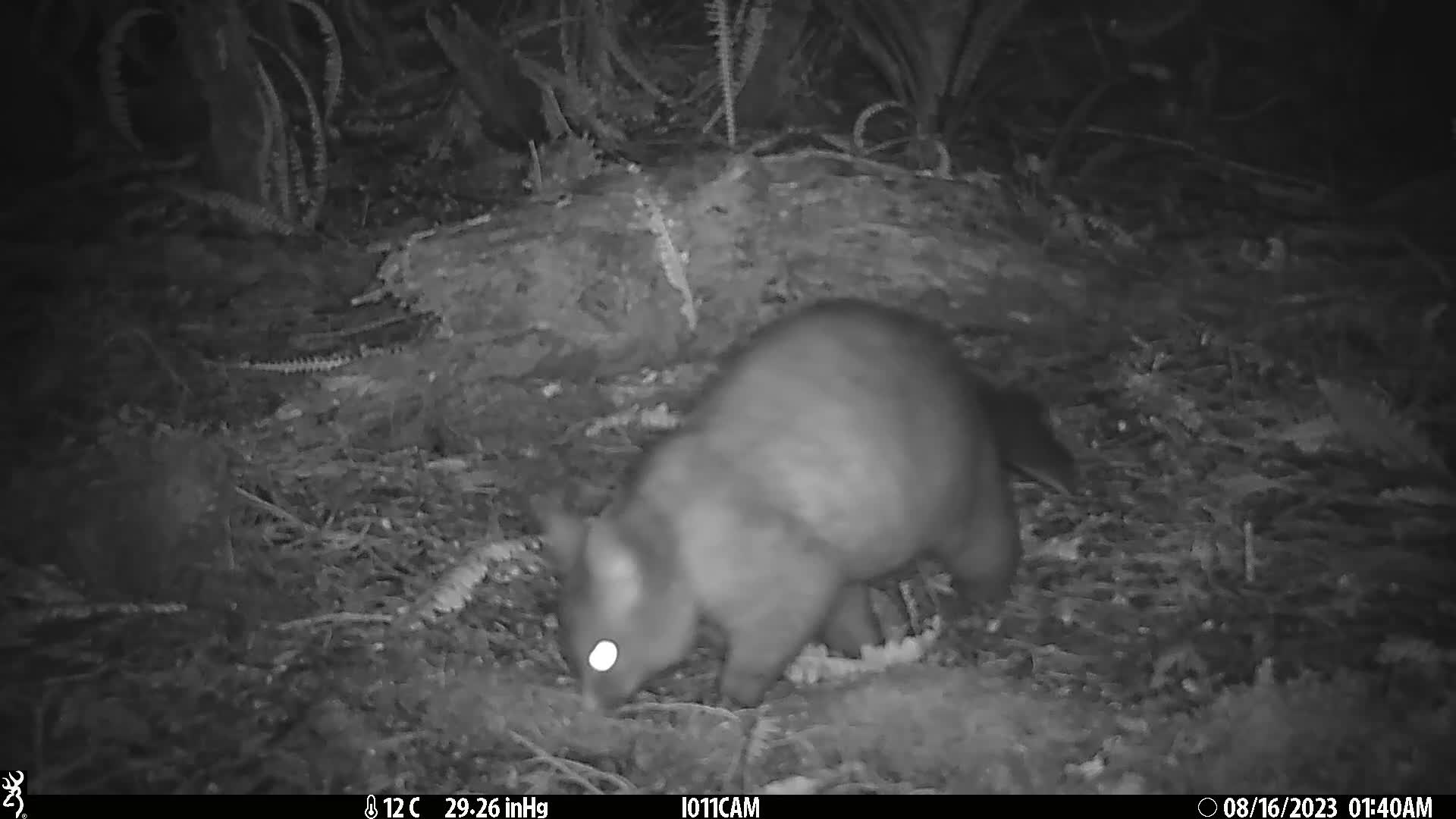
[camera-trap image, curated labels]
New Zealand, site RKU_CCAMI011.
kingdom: Animalia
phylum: Chordata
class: Mammalia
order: Diprotodontia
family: Phalangeridae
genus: Trichosurus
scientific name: Trichosurus vulpecula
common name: common brushtail possum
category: possum